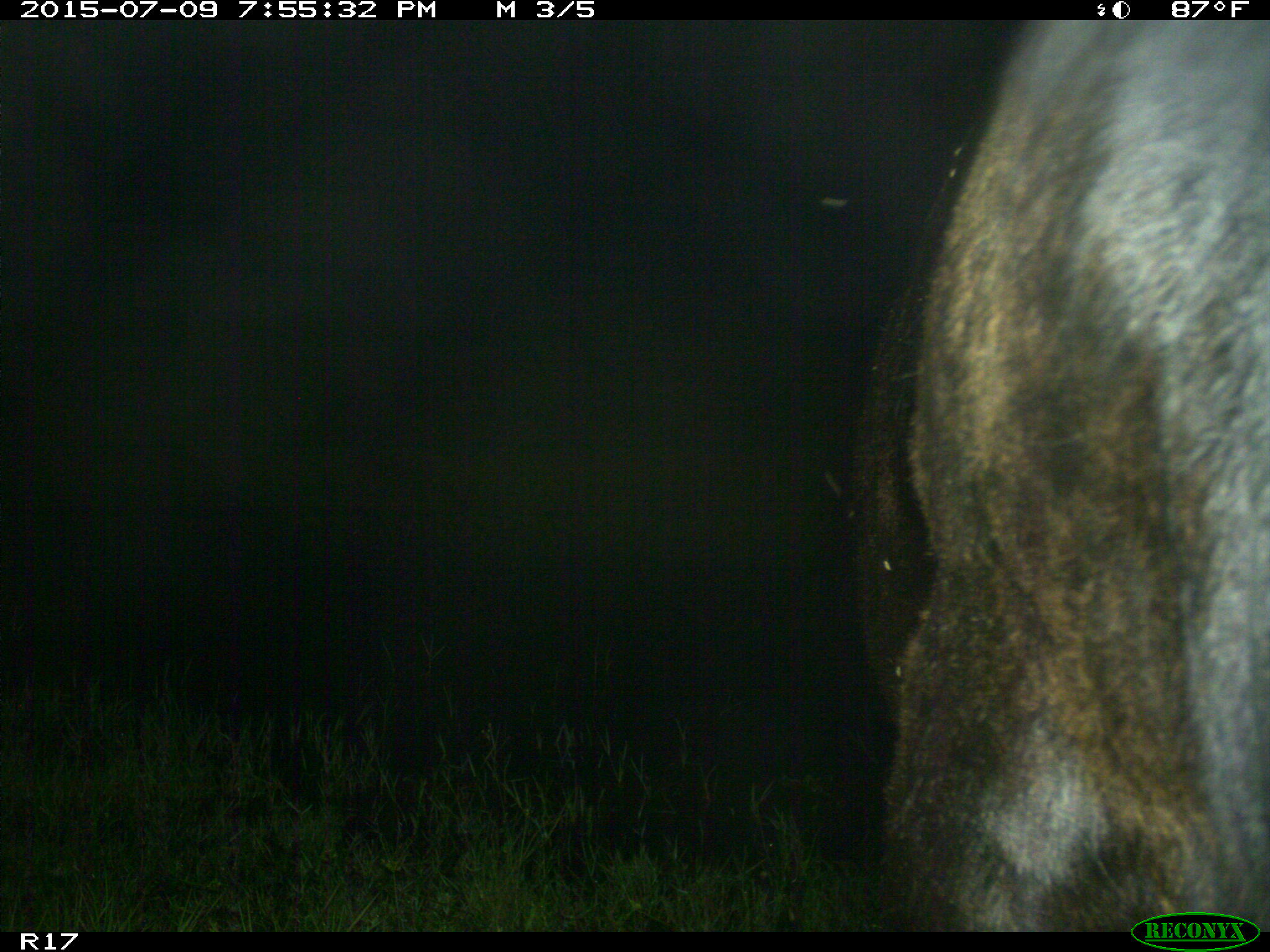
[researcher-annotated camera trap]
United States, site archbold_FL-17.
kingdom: Animalia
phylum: Chordata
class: Mammalia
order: Artiodactyla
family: Bovidae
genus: Bos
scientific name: Bos taurus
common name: domestic cow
Bos taurus (domestic cow).